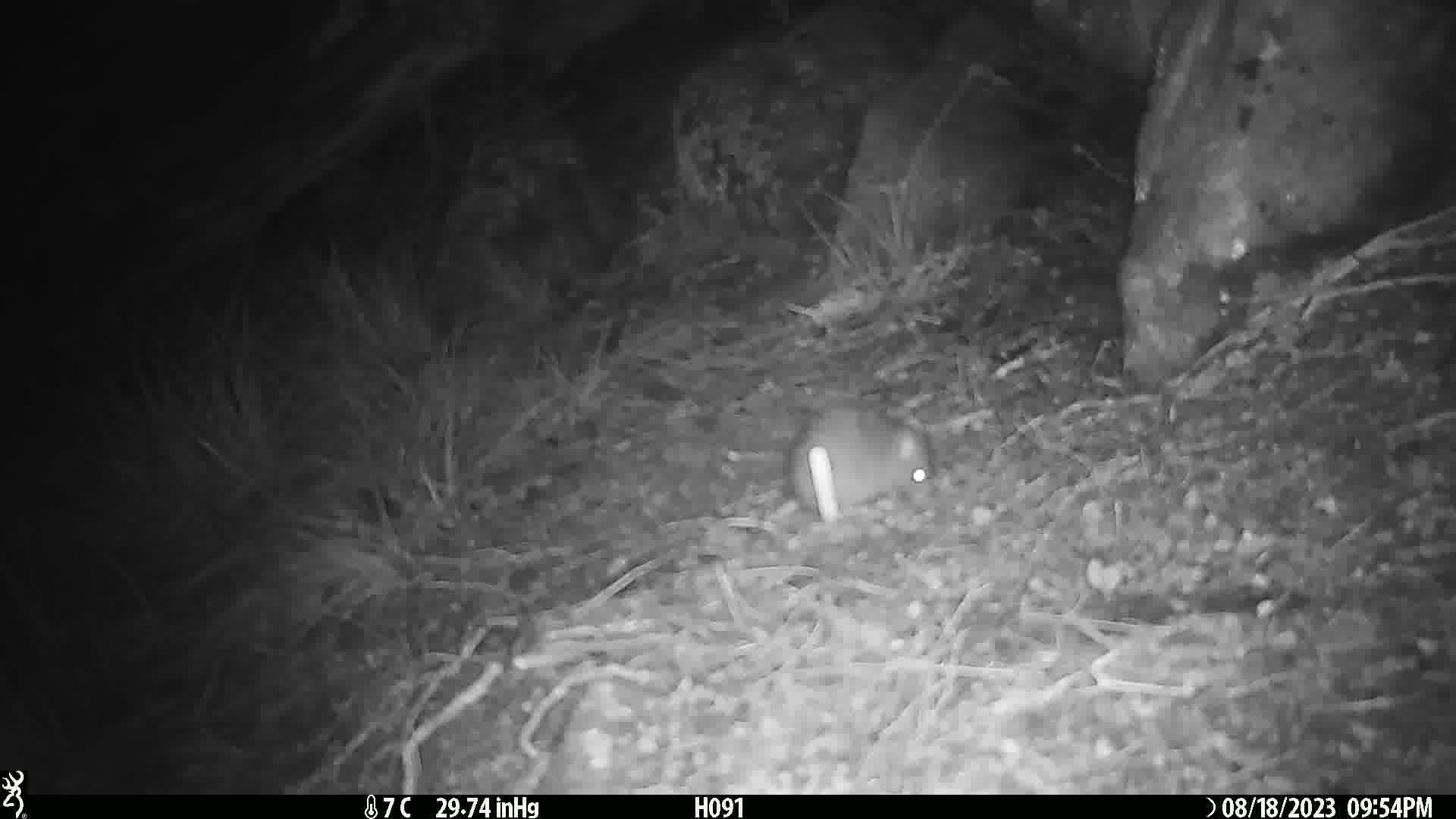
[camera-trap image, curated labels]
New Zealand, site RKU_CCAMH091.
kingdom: Animalia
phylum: Chordata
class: Mammalia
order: Rodentia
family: Muridae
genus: Rattus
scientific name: Rattus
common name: rat